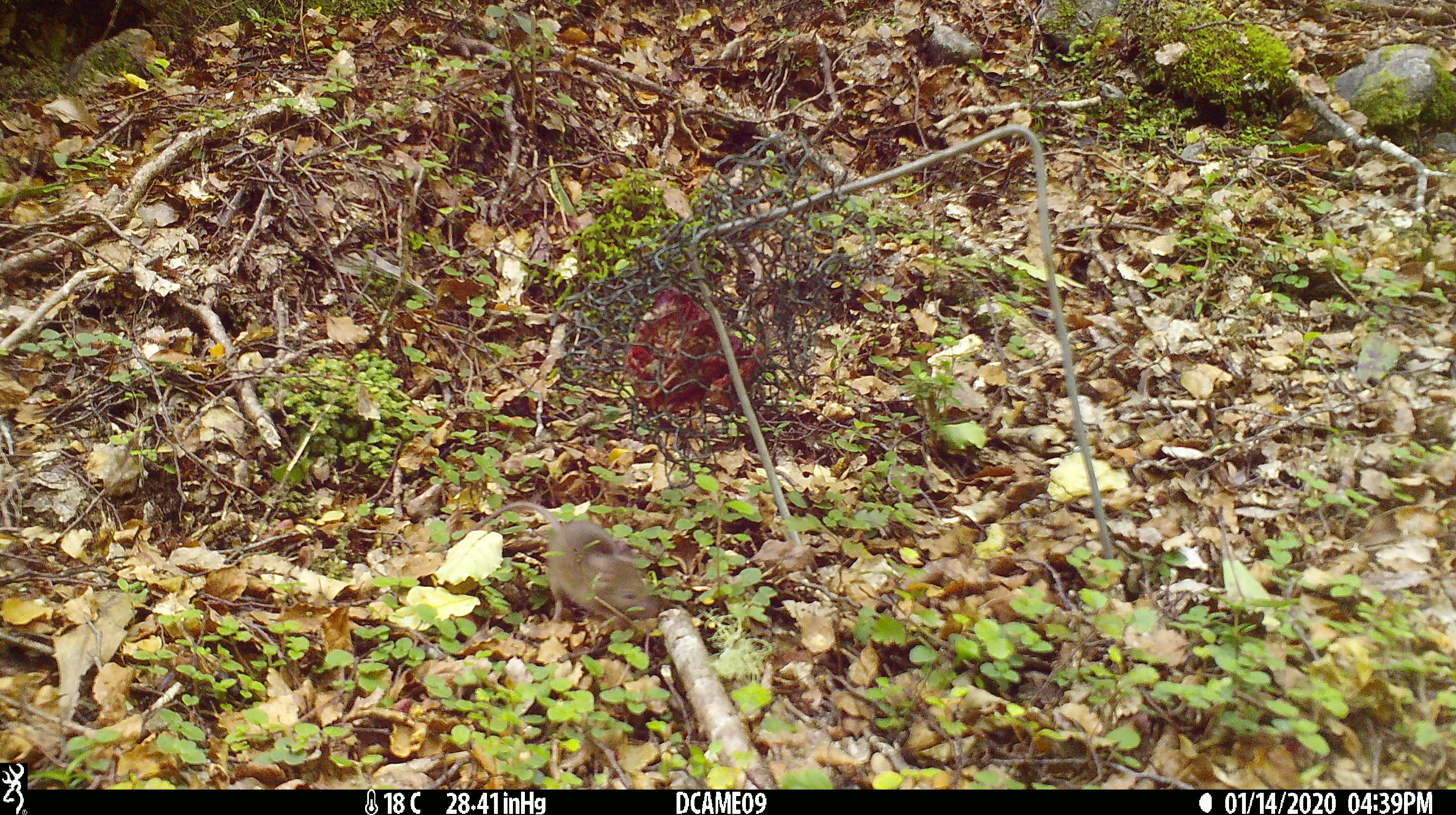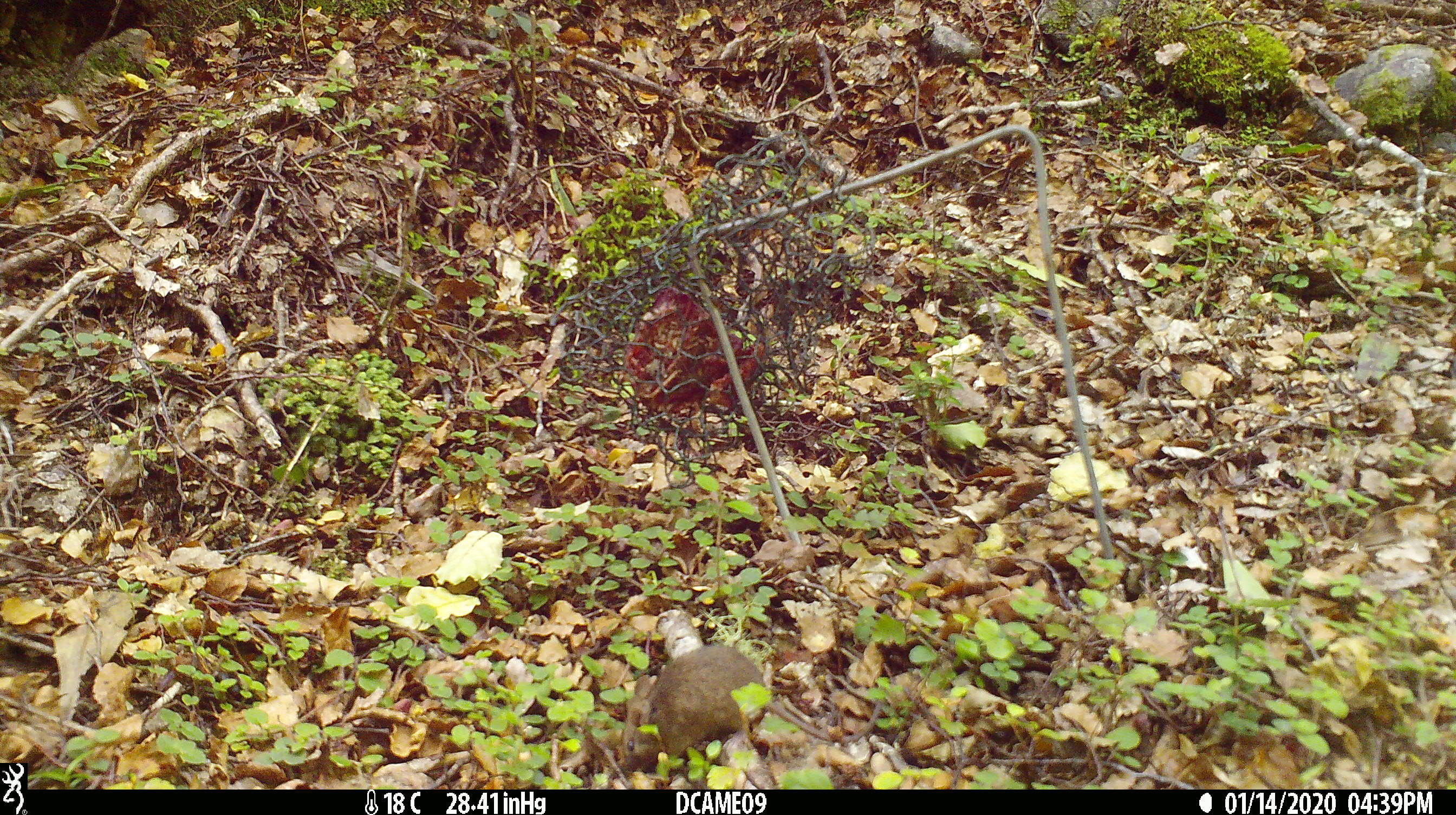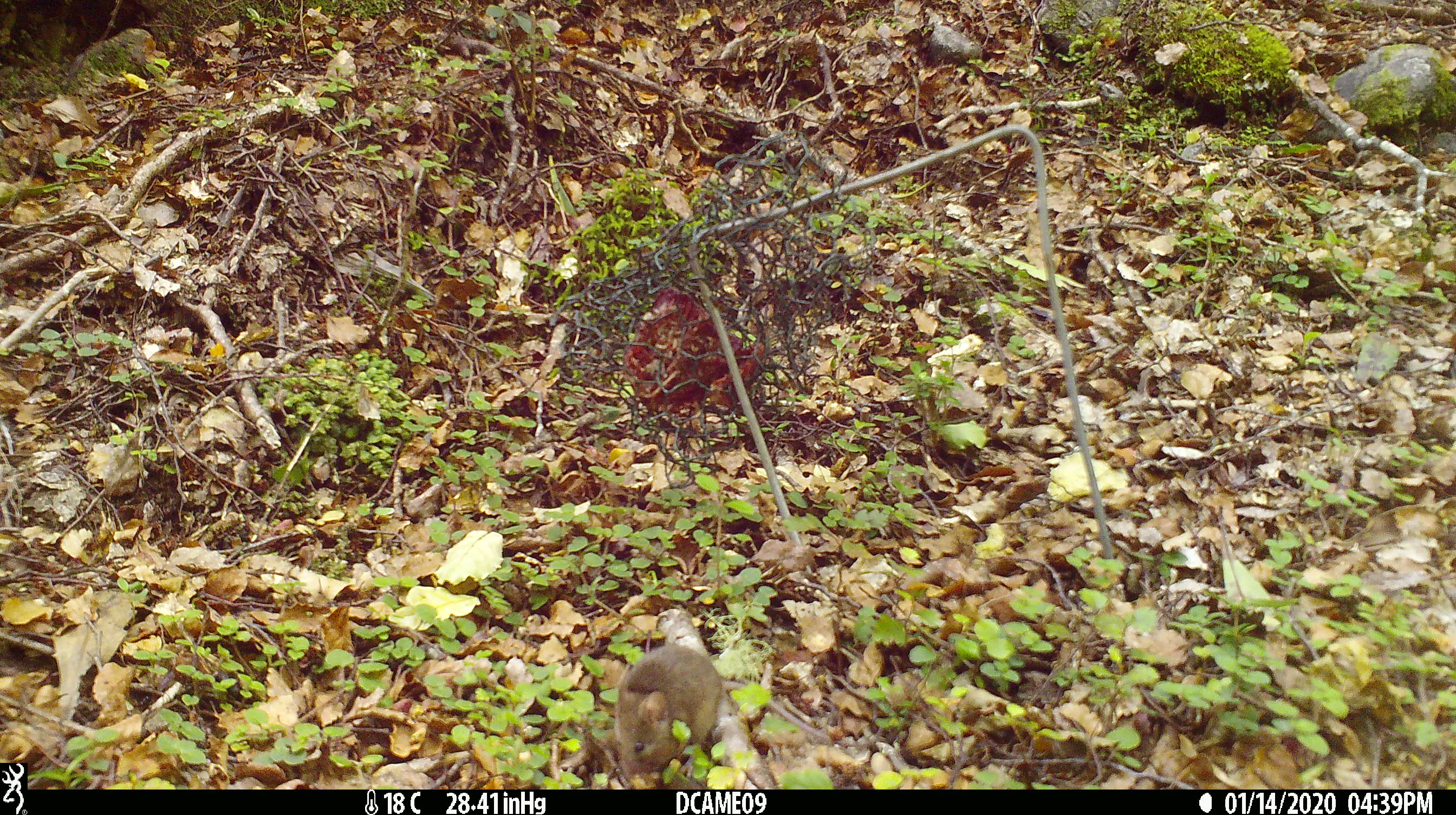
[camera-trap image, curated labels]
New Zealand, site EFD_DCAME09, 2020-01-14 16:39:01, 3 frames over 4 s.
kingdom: Animalia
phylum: Chordata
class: Mammalia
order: Rodentia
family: Muridae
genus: Mus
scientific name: Mus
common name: mouse